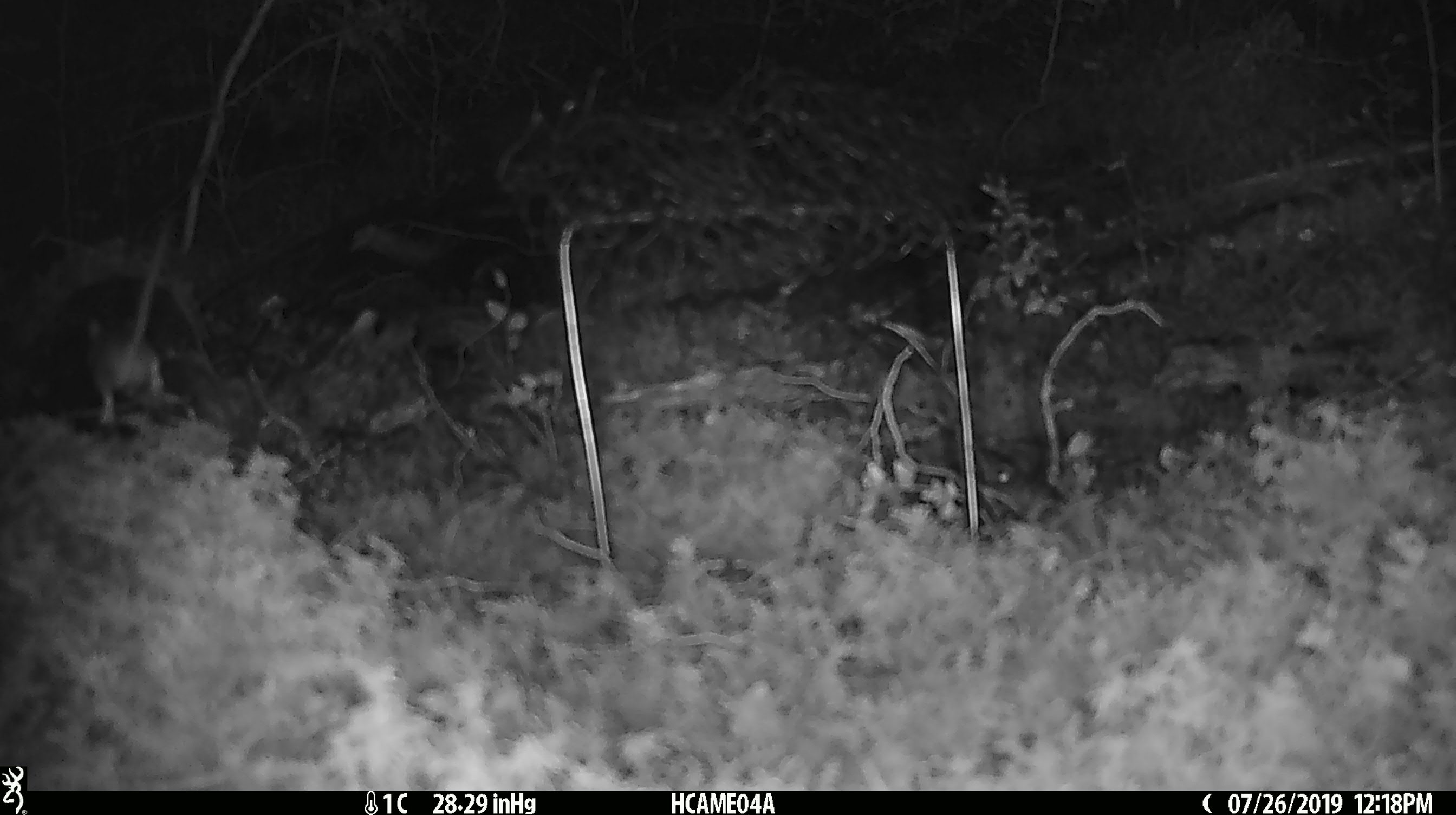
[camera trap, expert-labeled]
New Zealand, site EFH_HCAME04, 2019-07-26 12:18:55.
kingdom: Animalia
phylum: Chordata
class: Mammalia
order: Rodentia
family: Muridae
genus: Mus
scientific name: Mus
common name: mouse